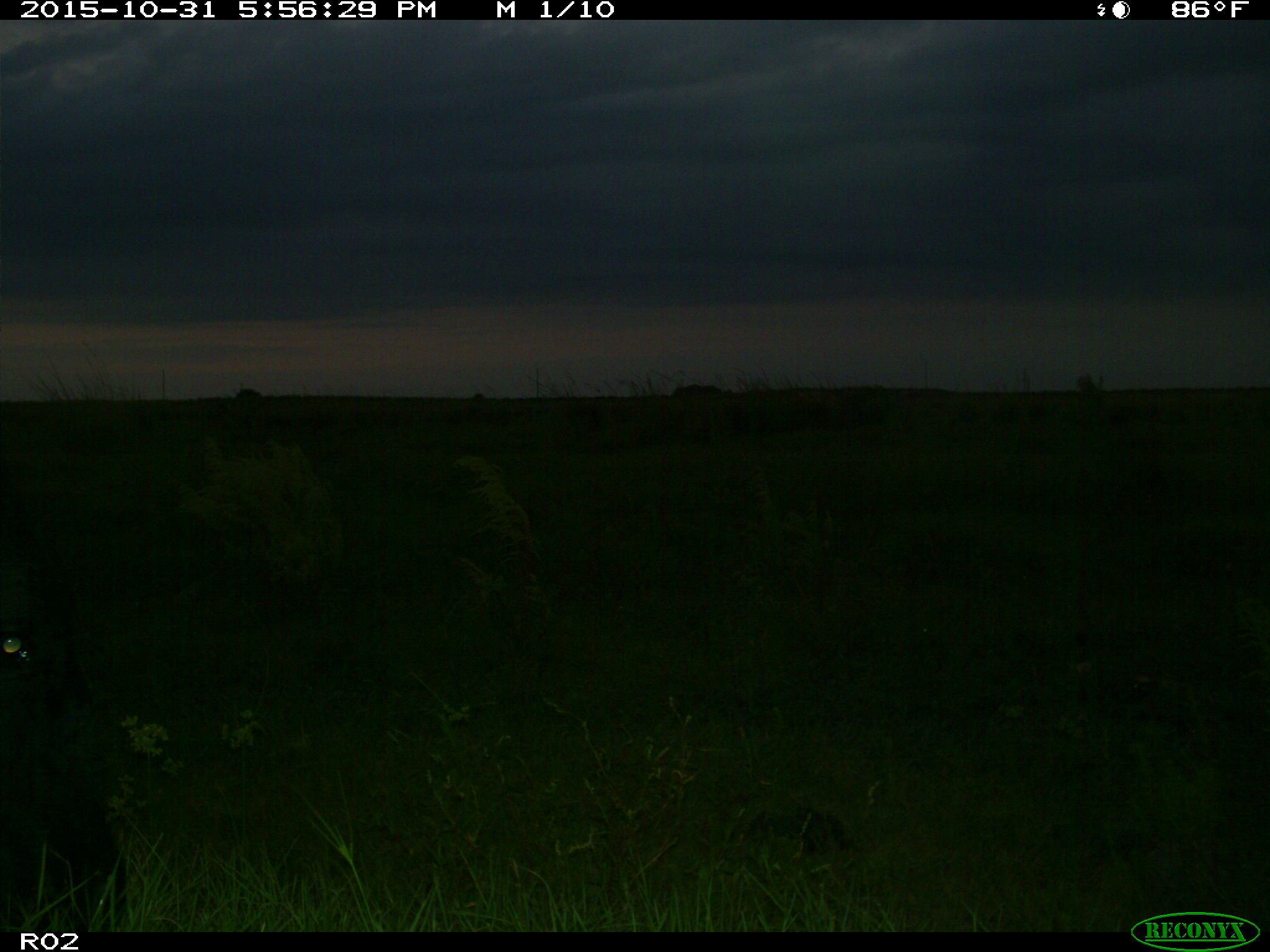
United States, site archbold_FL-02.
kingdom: Animalia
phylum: Chordata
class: Mammalia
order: Artiodactyla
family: Bovidae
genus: Bos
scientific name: Bos taurus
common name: domestic cow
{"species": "Bos taurus (domestic cow)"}